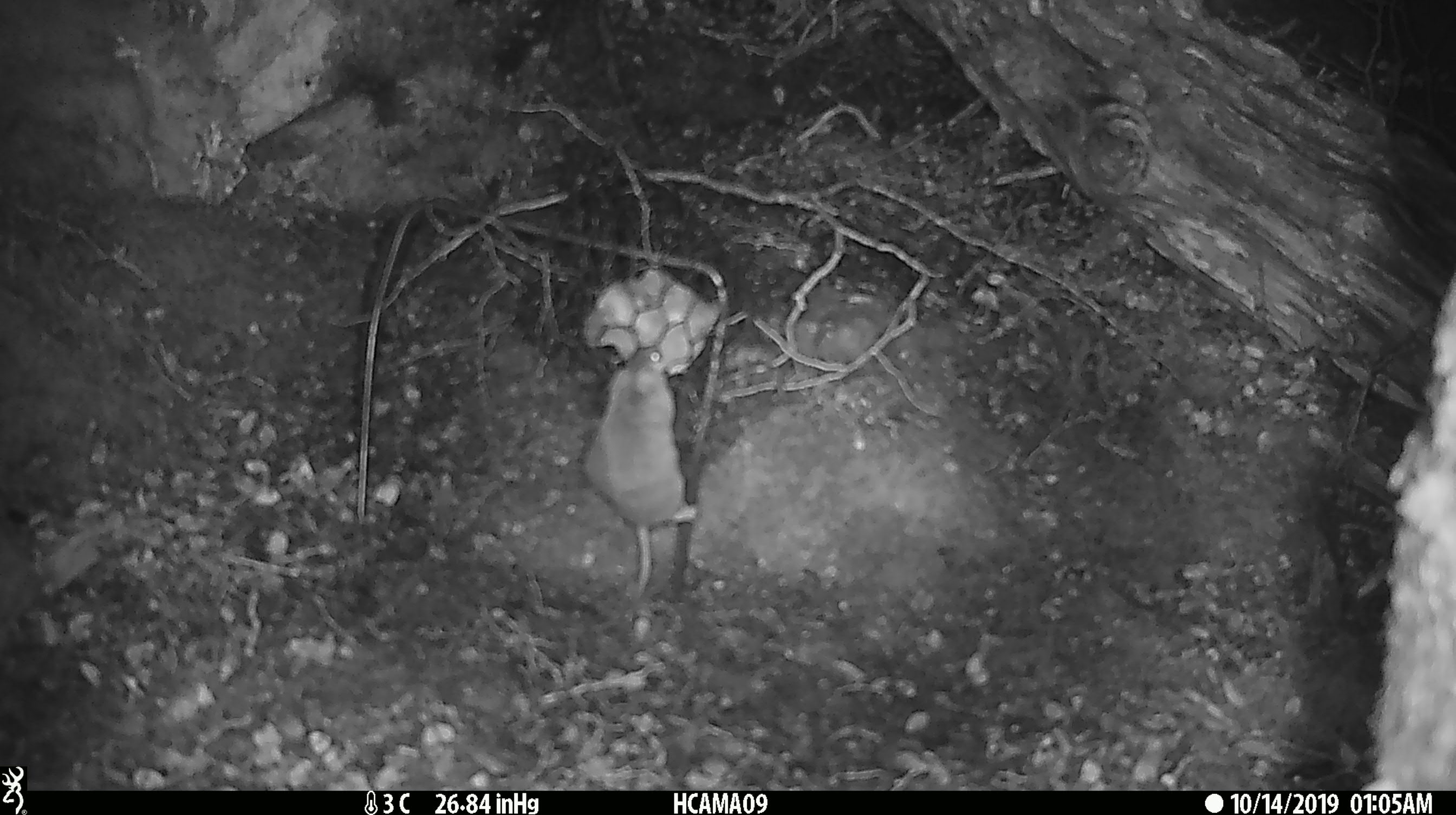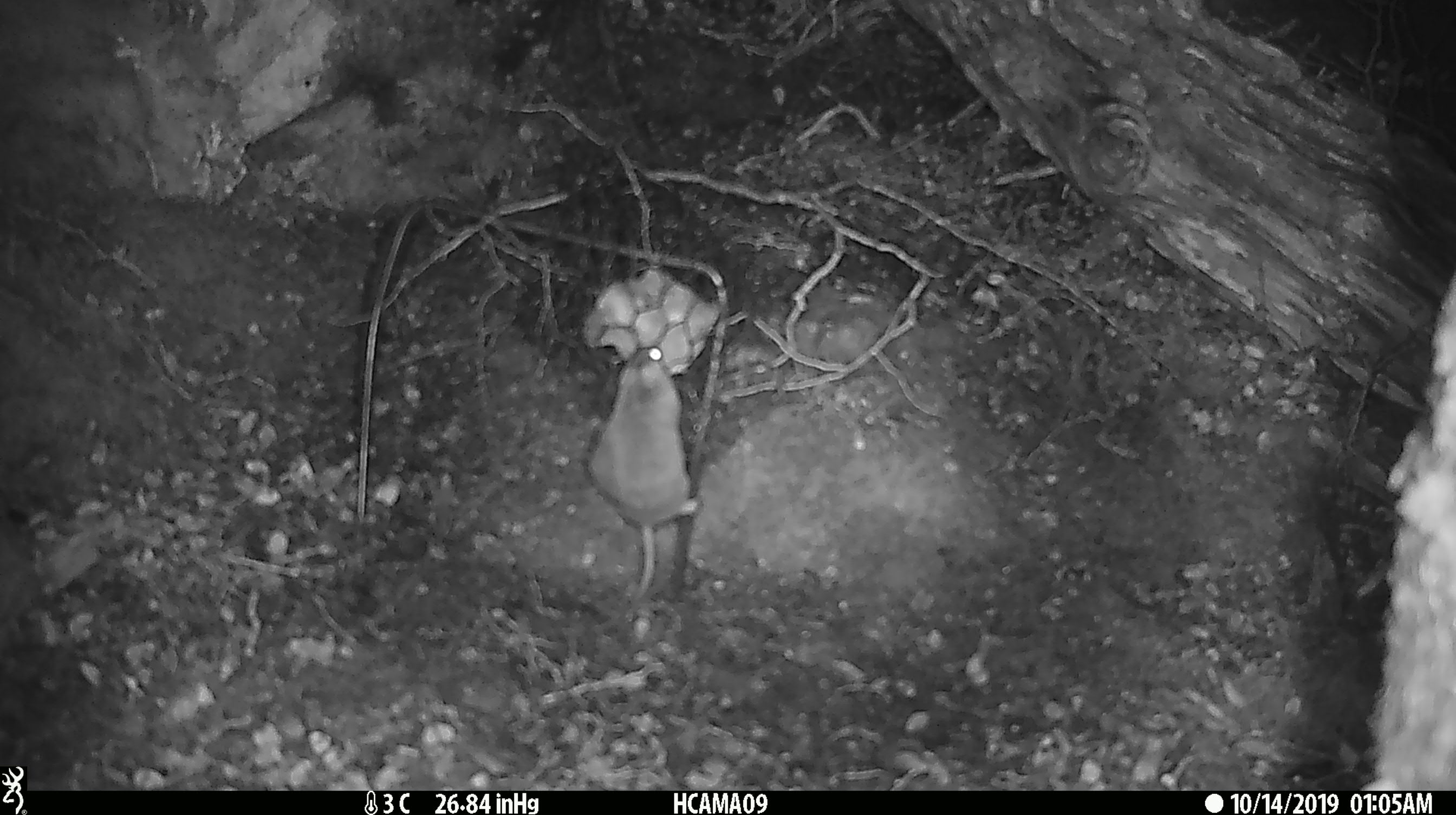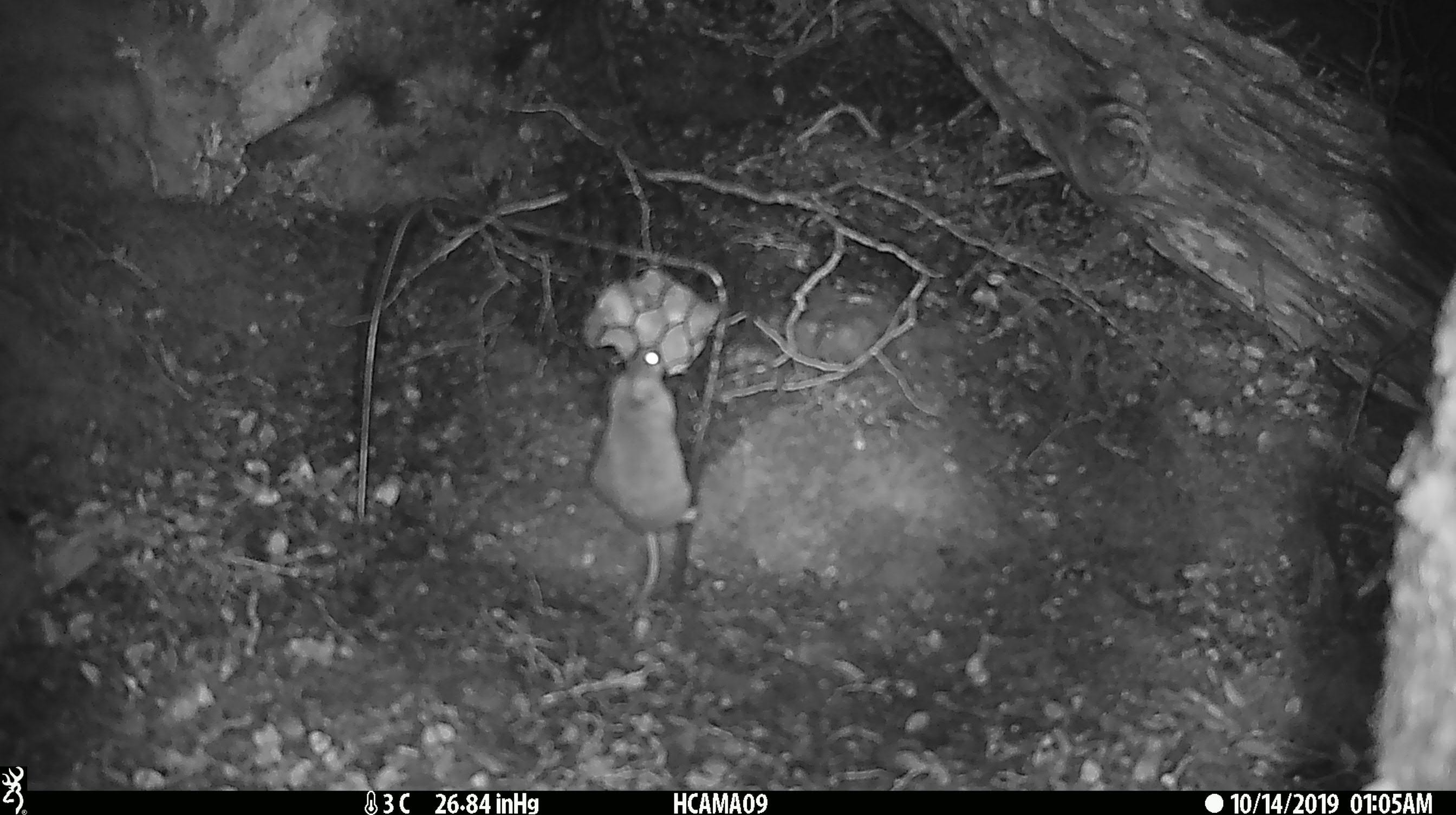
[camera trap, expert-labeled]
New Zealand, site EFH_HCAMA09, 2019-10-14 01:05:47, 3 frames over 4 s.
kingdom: Animalia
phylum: Chordata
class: Mammalia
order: Rodentia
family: Muridae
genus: Mus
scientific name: Mus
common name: mouse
Mouse (Mus).